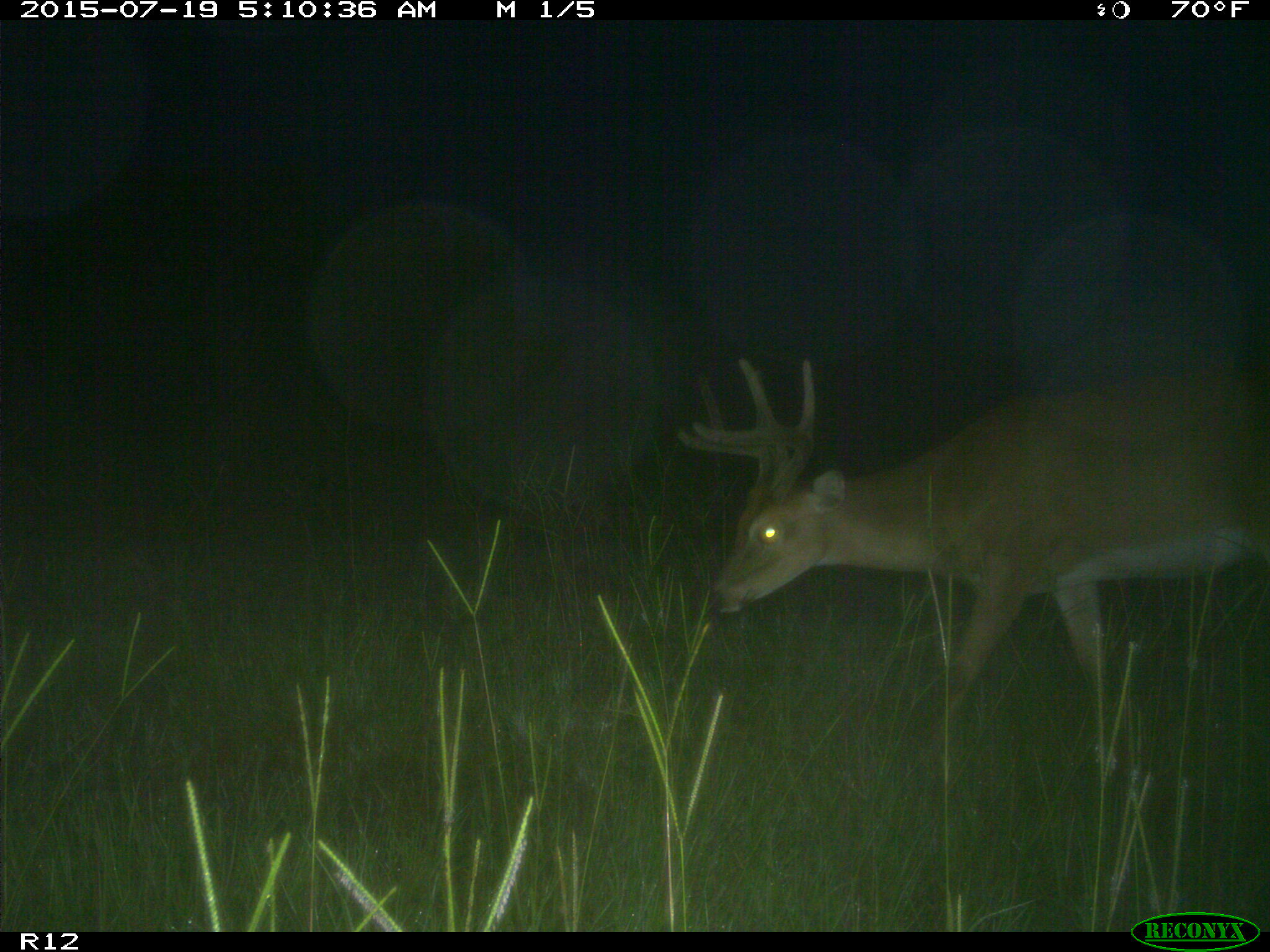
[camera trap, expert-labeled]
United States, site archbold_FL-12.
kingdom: Animalia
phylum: Chordata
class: Mammalia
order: Artiodactyla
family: Cervidae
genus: Odocoileus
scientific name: Odocoileus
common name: deer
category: unidentified deer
Unidentified deer (deer) (Odocoileus).